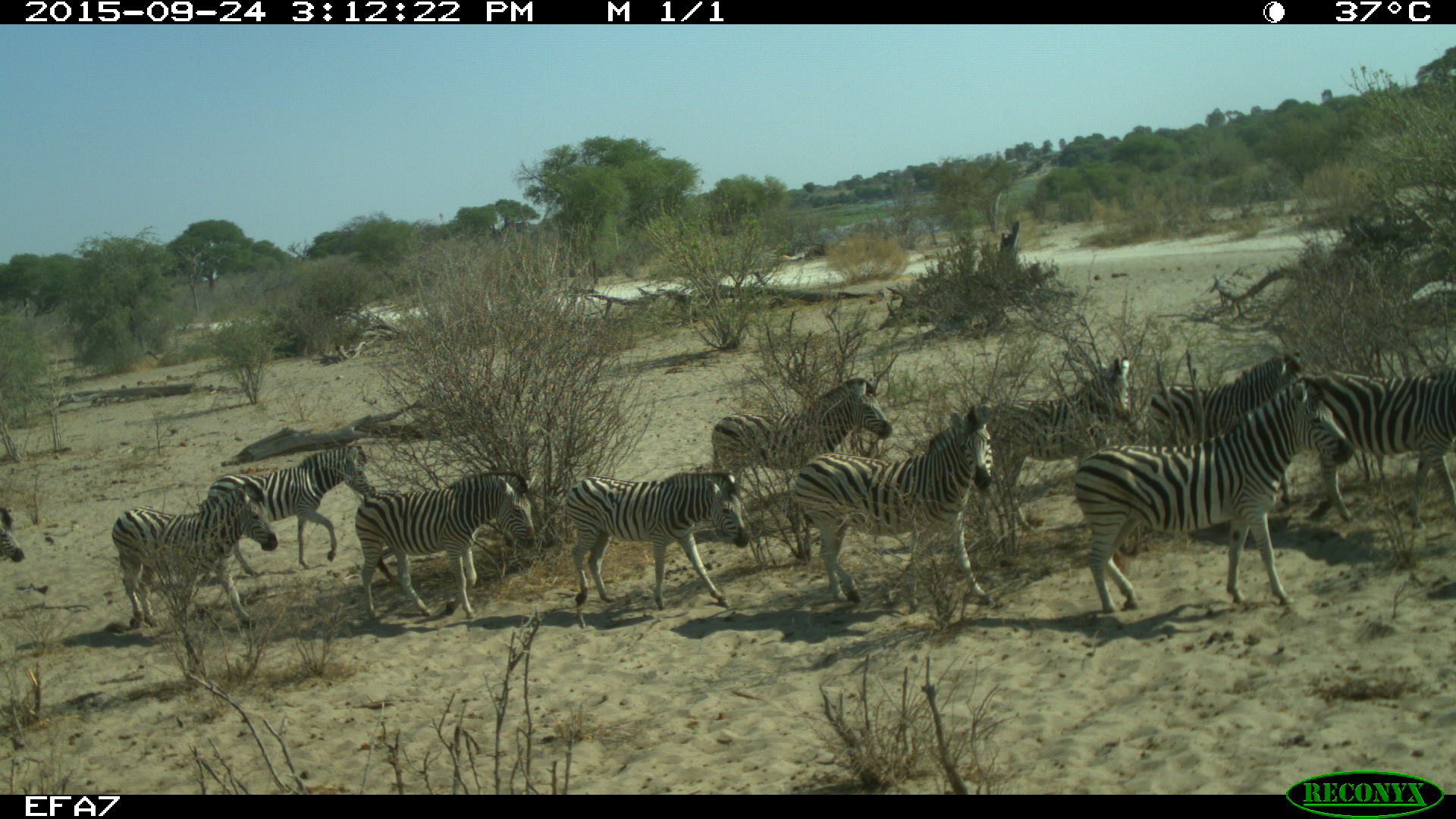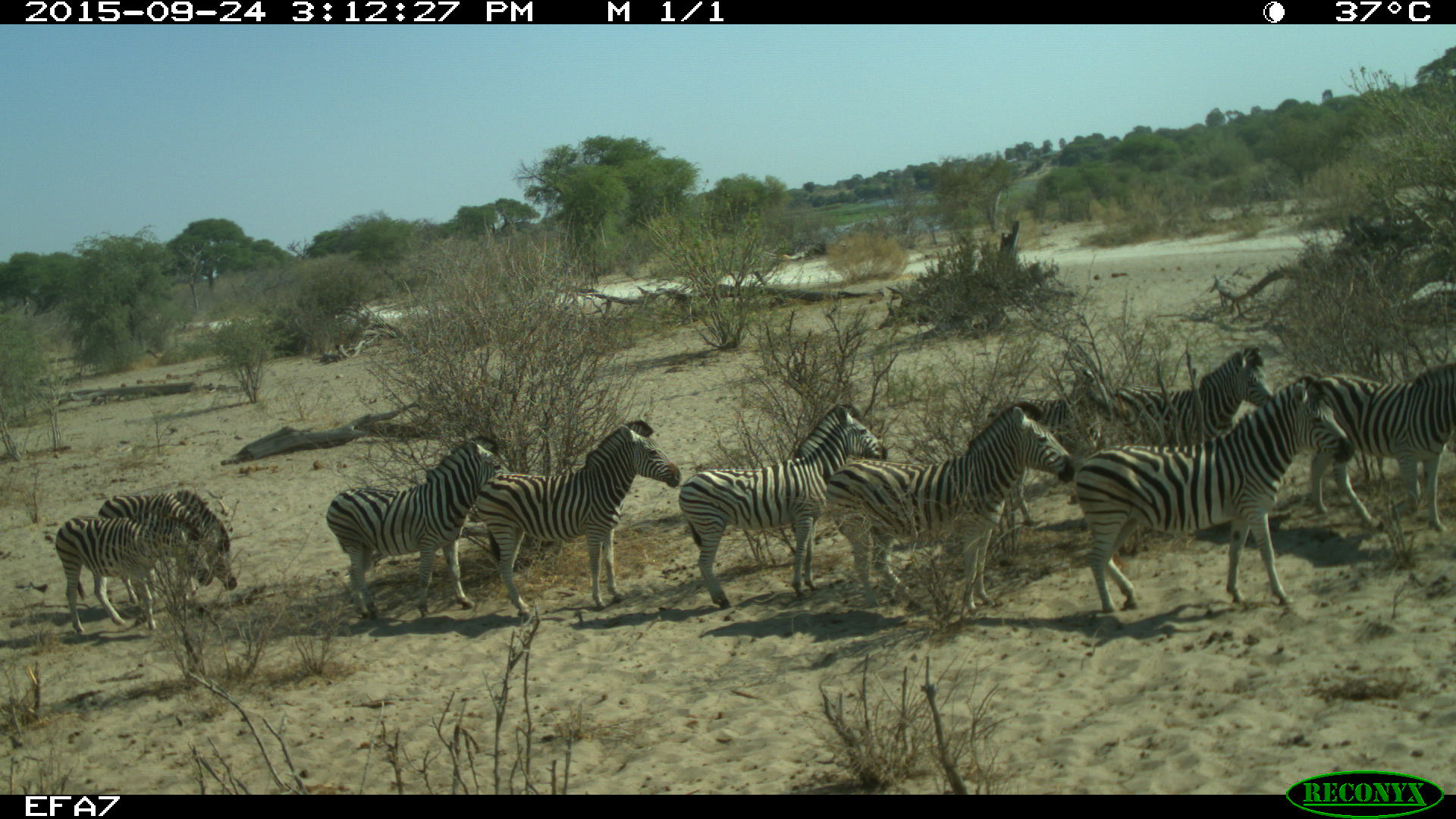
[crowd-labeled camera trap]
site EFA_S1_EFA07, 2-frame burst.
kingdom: Animalia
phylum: Chordata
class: Mammalia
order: Perissodactyla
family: Equidae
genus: Equus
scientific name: Equus quagga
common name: plains zebra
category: zebraplains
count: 11-50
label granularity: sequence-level